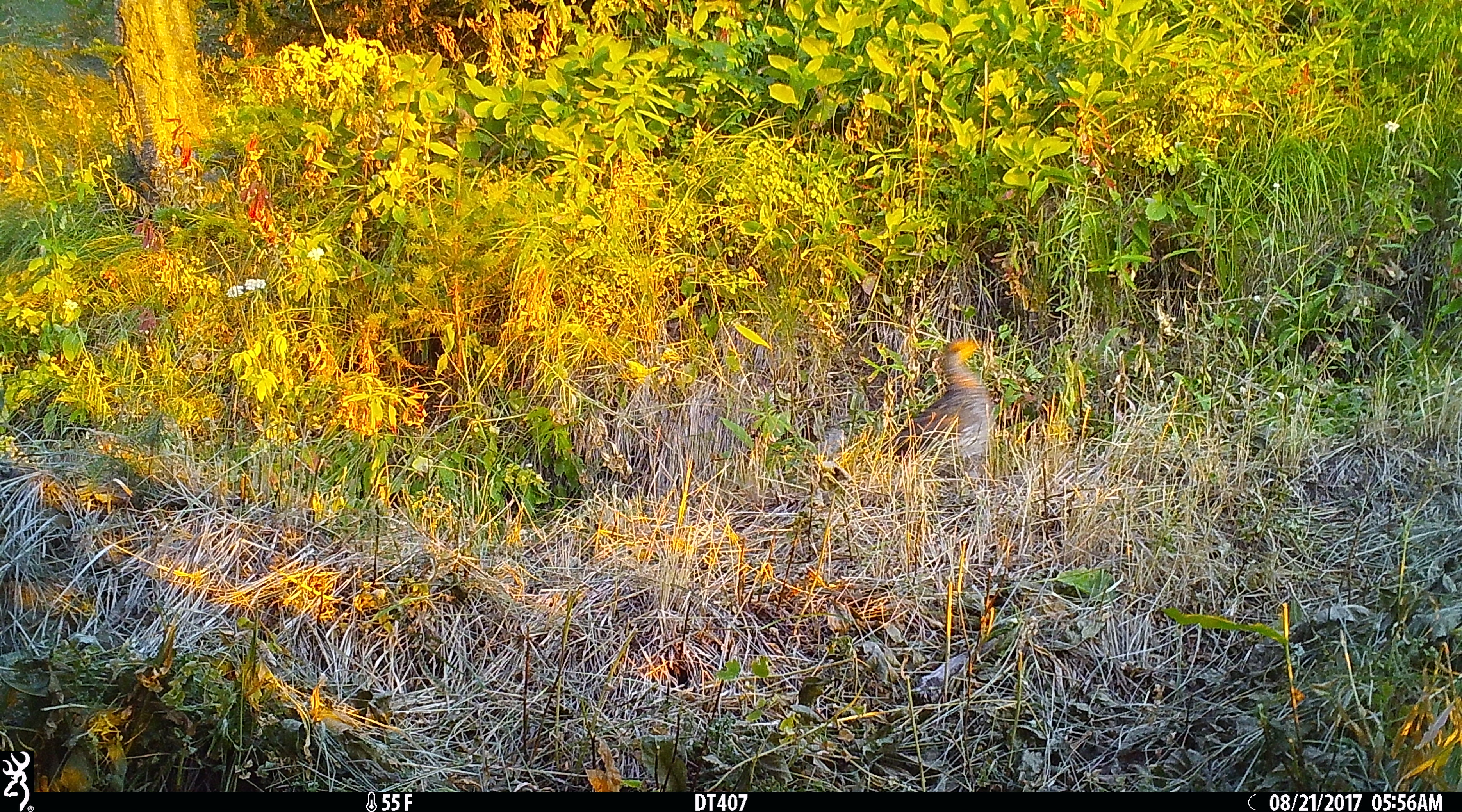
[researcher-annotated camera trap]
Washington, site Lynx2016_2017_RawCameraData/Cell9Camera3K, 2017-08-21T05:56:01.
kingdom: Animalia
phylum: Chordata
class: Aves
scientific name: Aves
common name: birds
Aves (birds). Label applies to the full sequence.